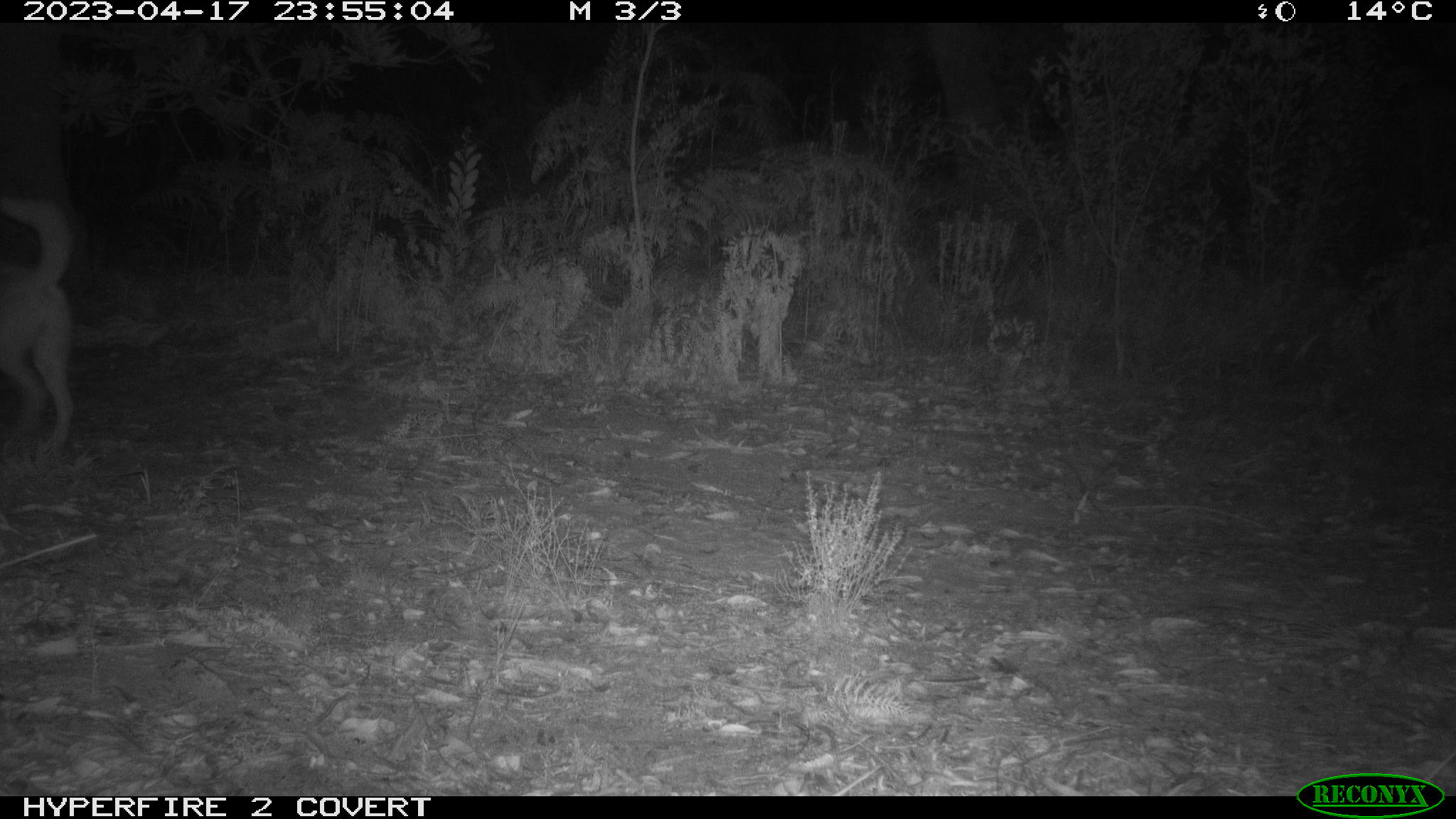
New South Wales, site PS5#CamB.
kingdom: Animalia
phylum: Chordata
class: Mammalia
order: Carnivora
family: Canidae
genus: Canis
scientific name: Canis familiaris dingo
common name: dingo